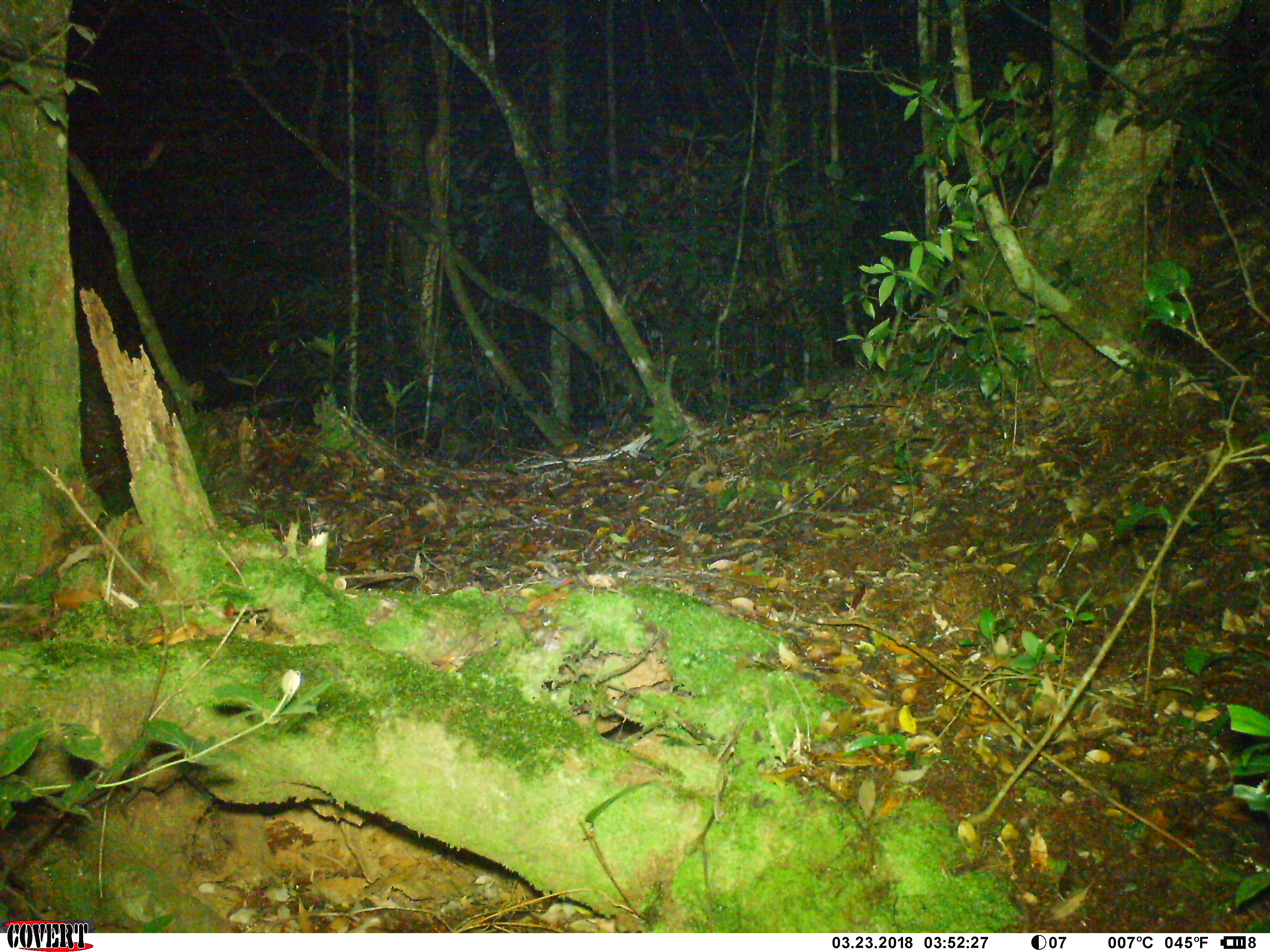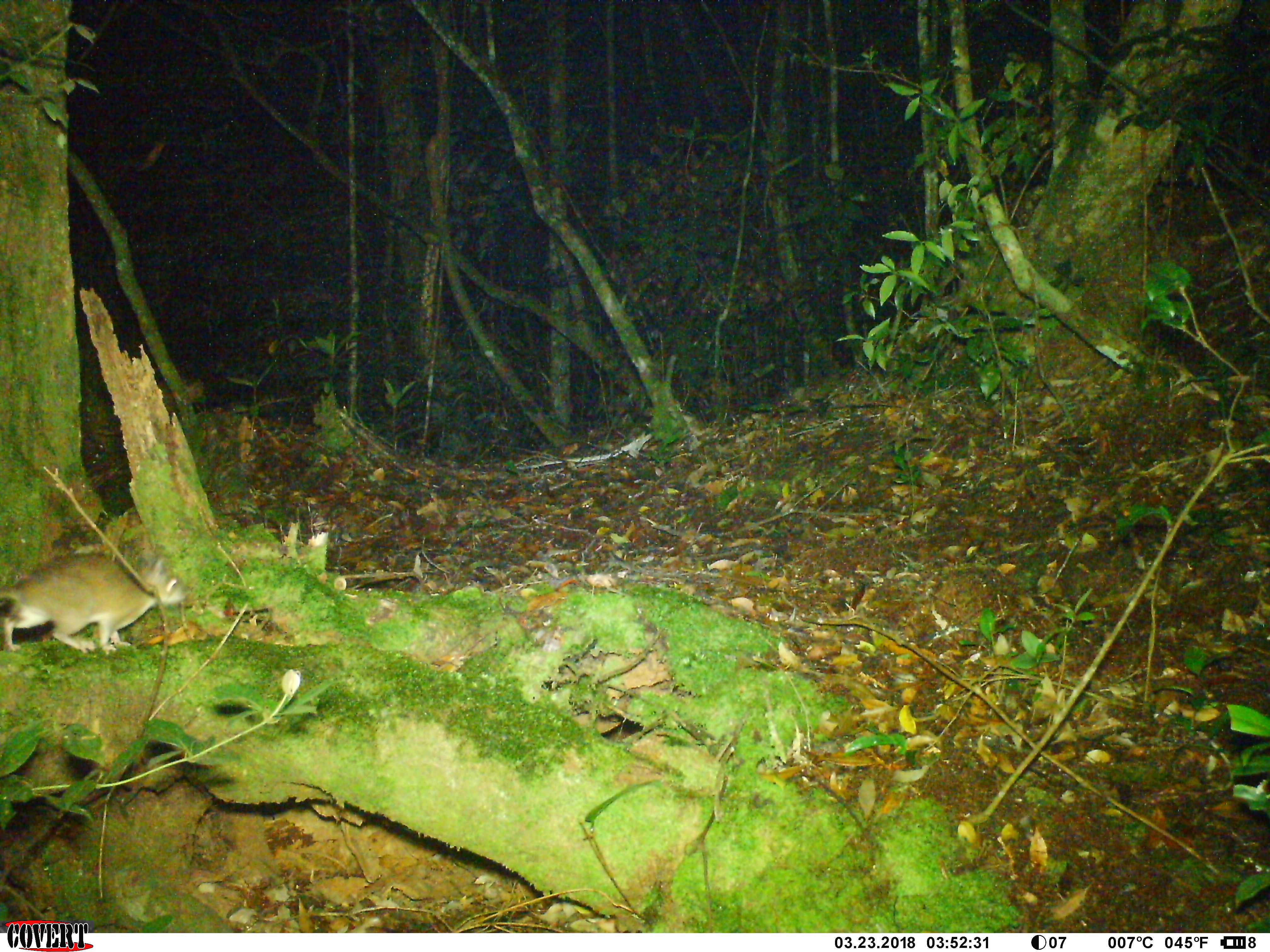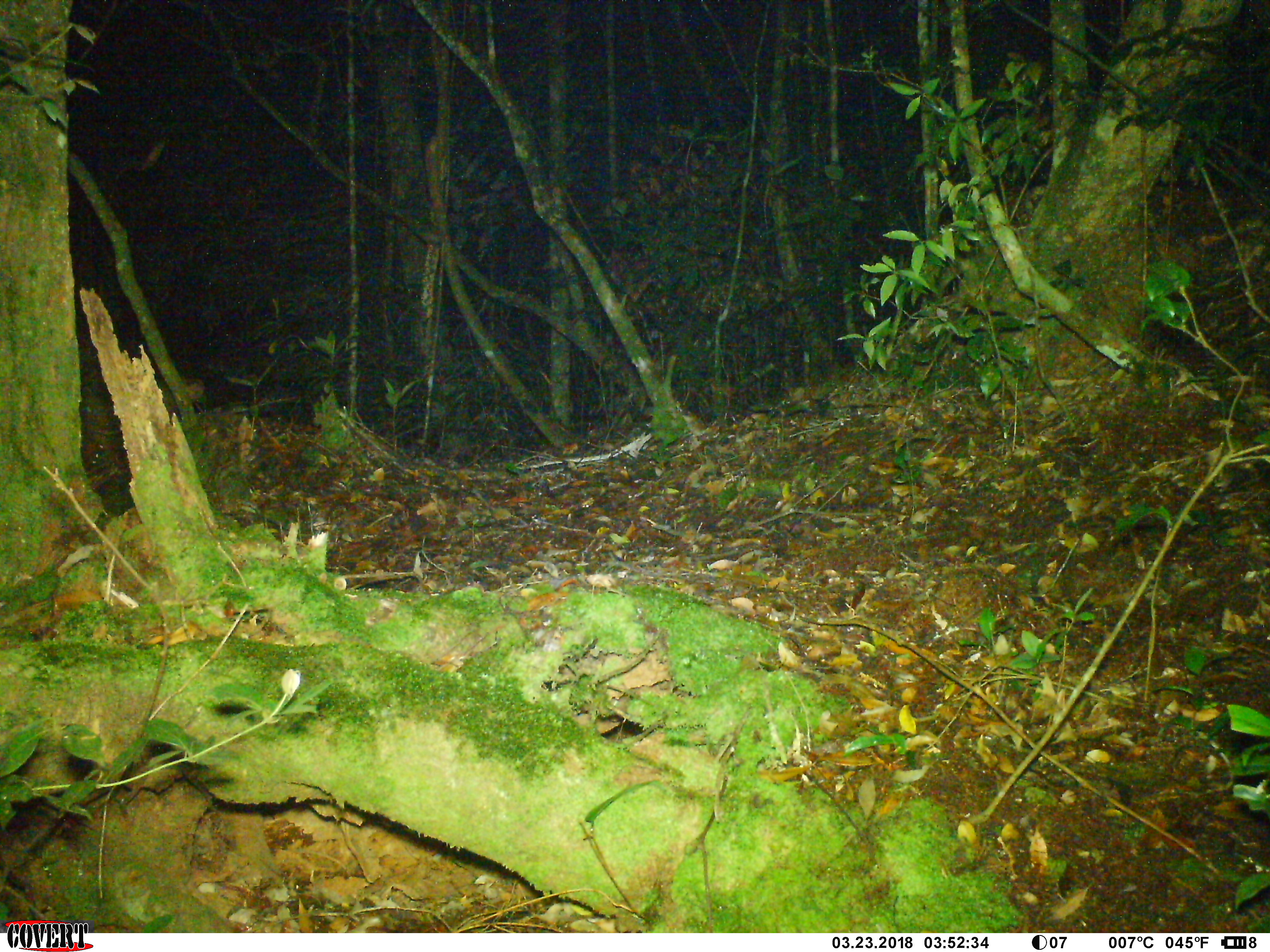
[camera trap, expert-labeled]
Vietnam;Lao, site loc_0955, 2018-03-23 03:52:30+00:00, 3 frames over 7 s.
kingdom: Animalia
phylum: Chordata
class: Mammalia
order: Rodentia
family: Muridae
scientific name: Muridae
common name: old-world mice and rats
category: unidentified murid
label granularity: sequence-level